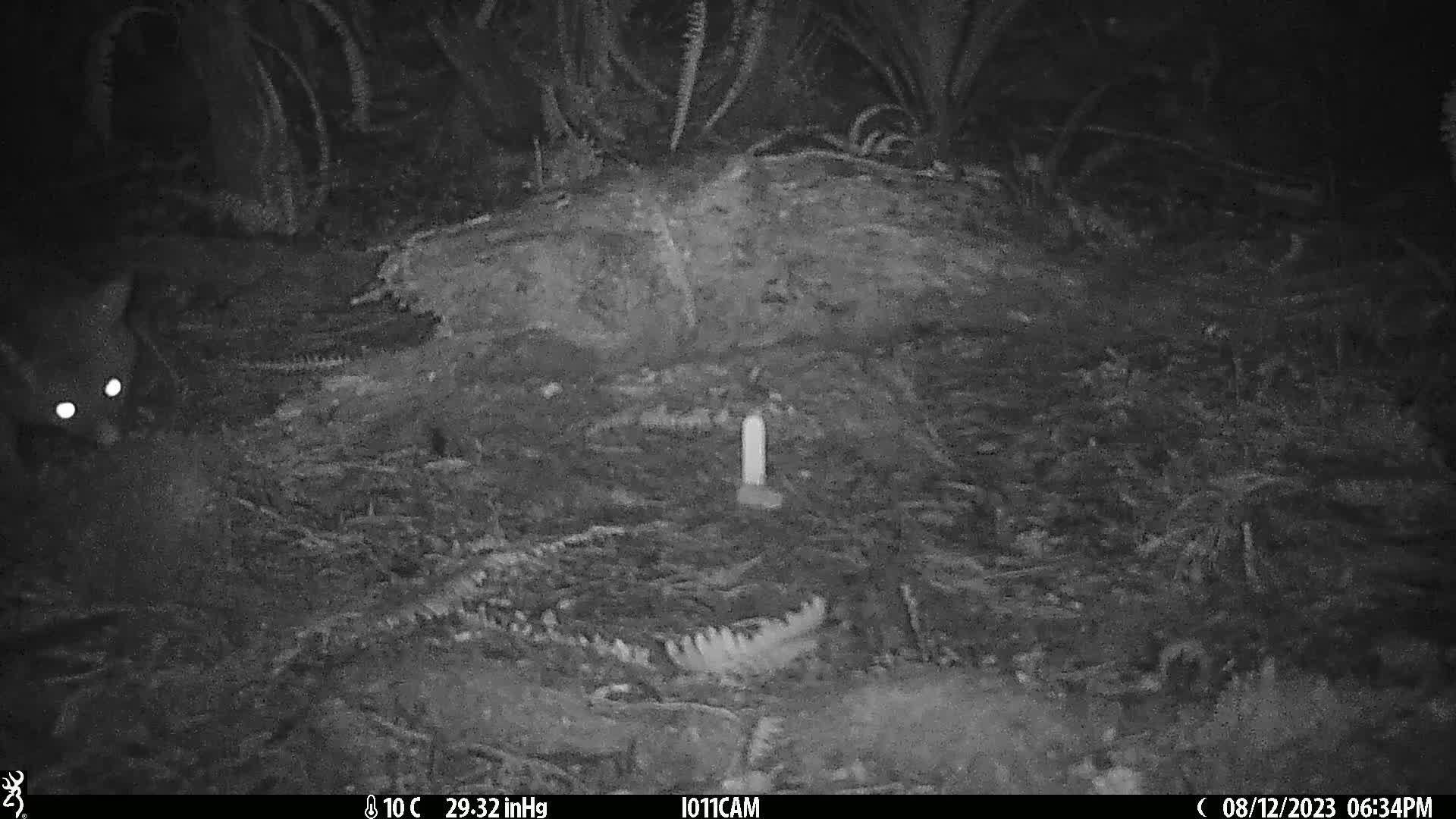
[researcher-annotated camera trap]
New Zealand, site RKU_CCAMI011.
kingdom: Animalia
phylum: Chordata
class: Mammalia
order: Diprotodontia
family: Phalangeridae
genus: Trichosurus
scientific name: Trichosurus vulpecula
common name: common brushtail possum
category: possum